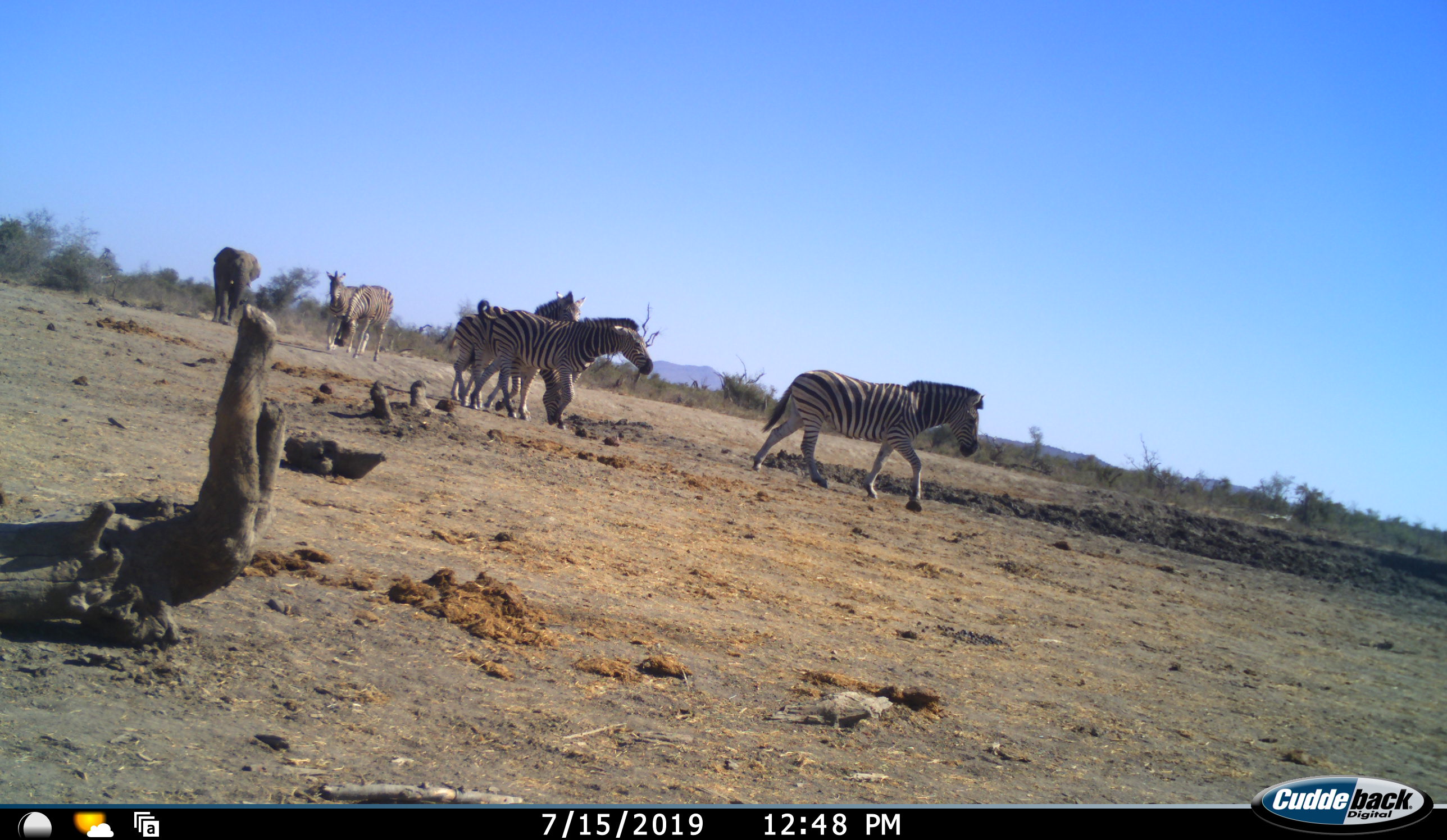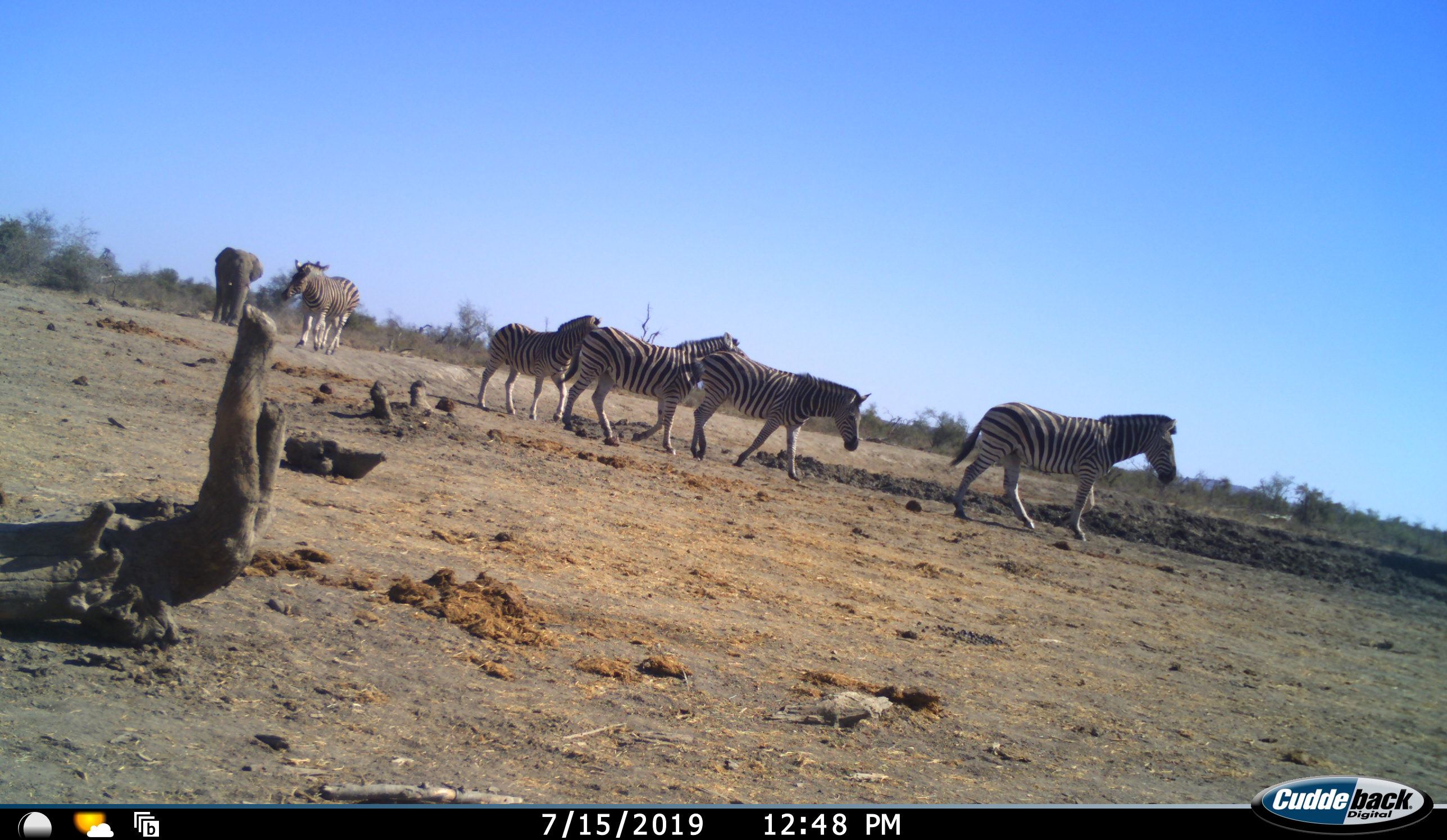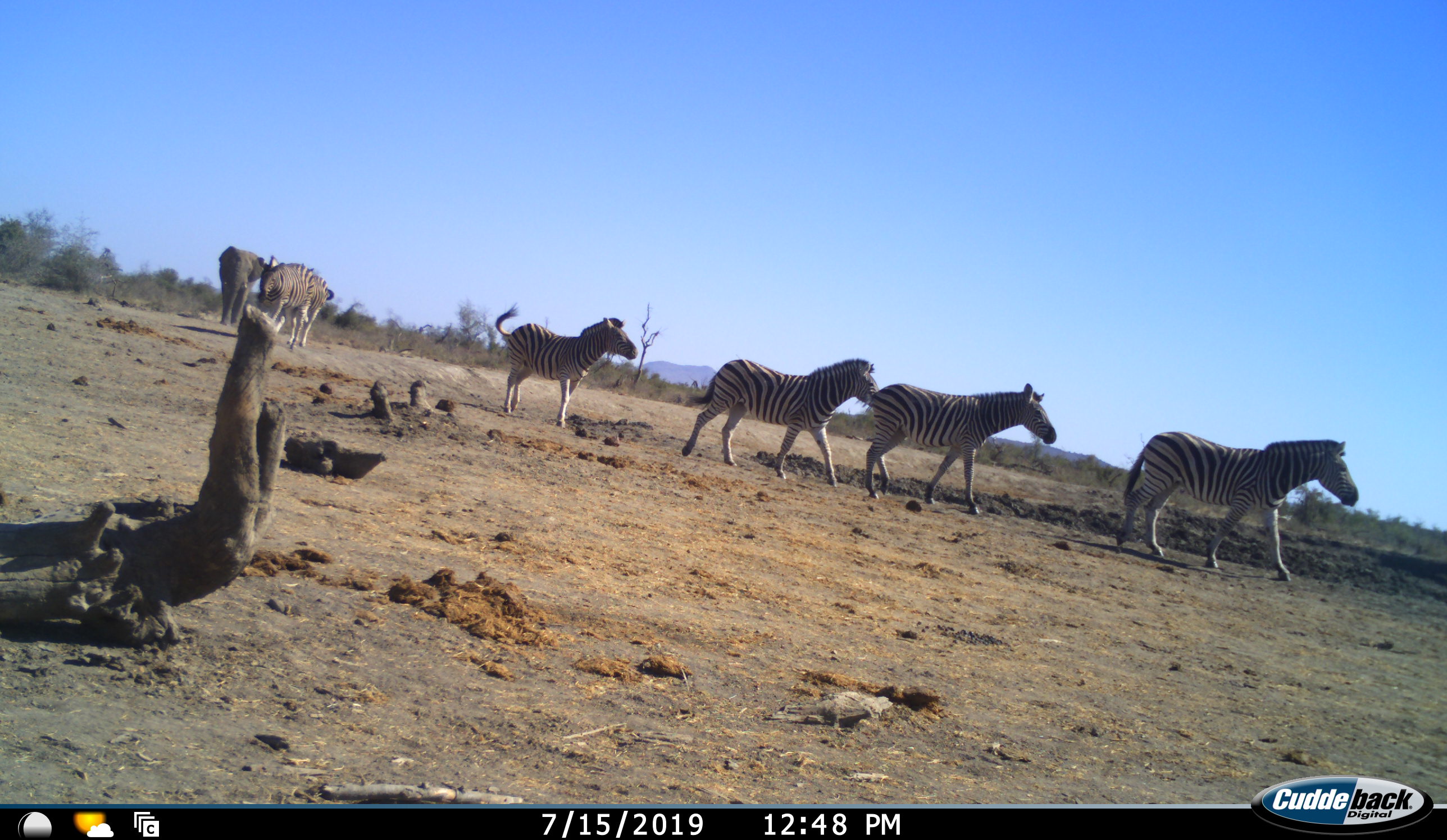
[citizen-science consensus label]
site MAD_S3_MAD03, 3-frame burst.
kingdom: Animalia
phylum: Chordata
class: Mammalia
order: Proboscidea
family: Elephantidae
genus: Loxodonta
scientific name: Loxodonta africana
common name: african bush elephant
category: elephant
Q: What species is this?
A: Elephant (african bush elephant) (Loxodonta africana).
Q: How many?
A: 1.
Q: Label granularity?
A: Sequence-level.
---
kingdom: Animalia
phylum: Chordata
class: Mammalia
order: Perissodactyla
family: Equidae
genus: Equus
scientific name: Equus quagga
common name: plains zebra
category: zebraplains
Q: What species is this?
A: Zebraplains (plains zebra) (Equus quagga).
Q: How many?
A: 6.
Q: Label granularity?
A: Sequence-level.